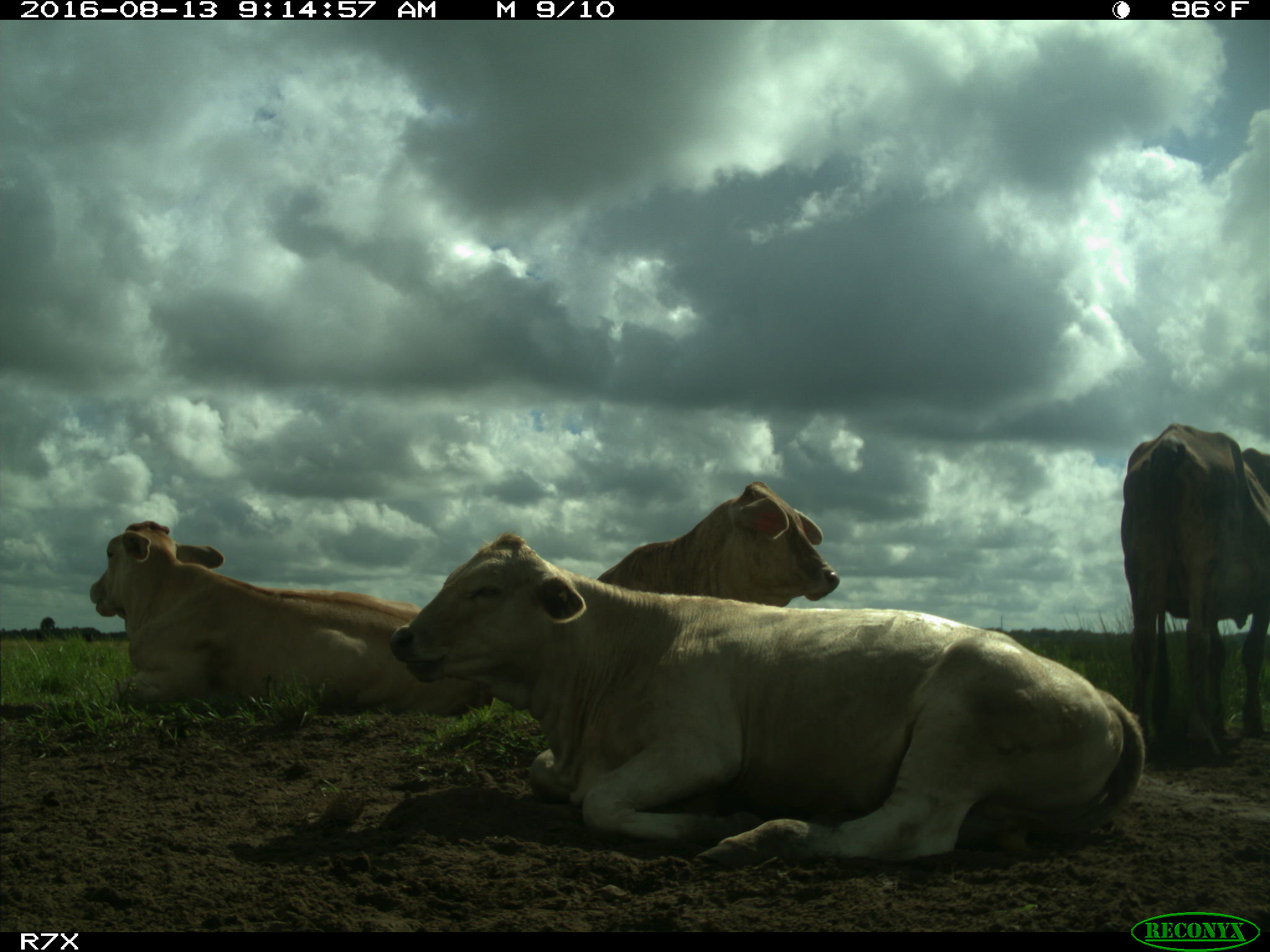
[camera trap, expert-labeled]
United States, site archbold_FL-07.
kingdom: Animalia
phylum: Chordata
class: Mammalia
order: Artiodactyla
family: Bovidae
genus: Bos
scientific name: Bos taurus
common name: domestic cow